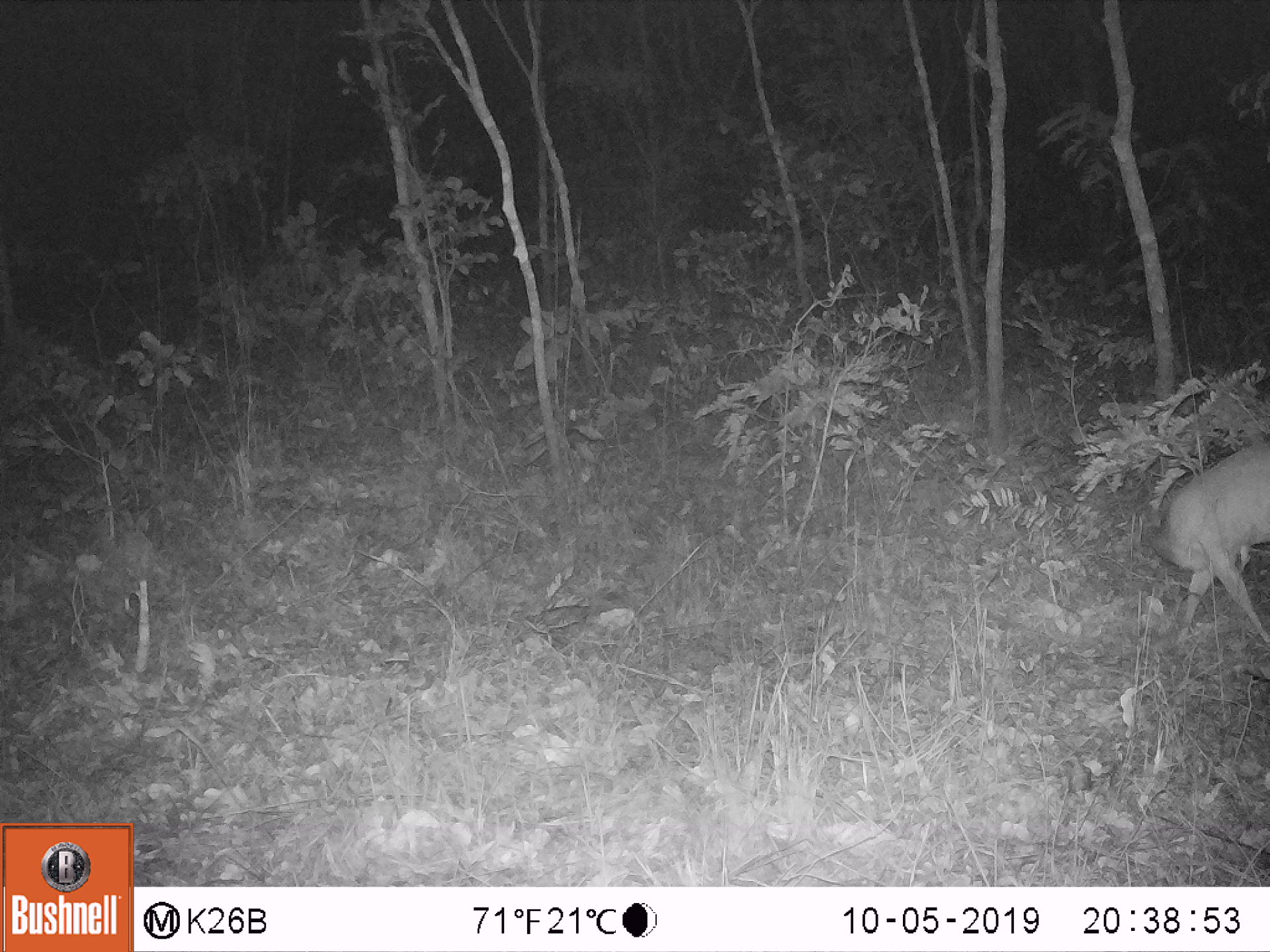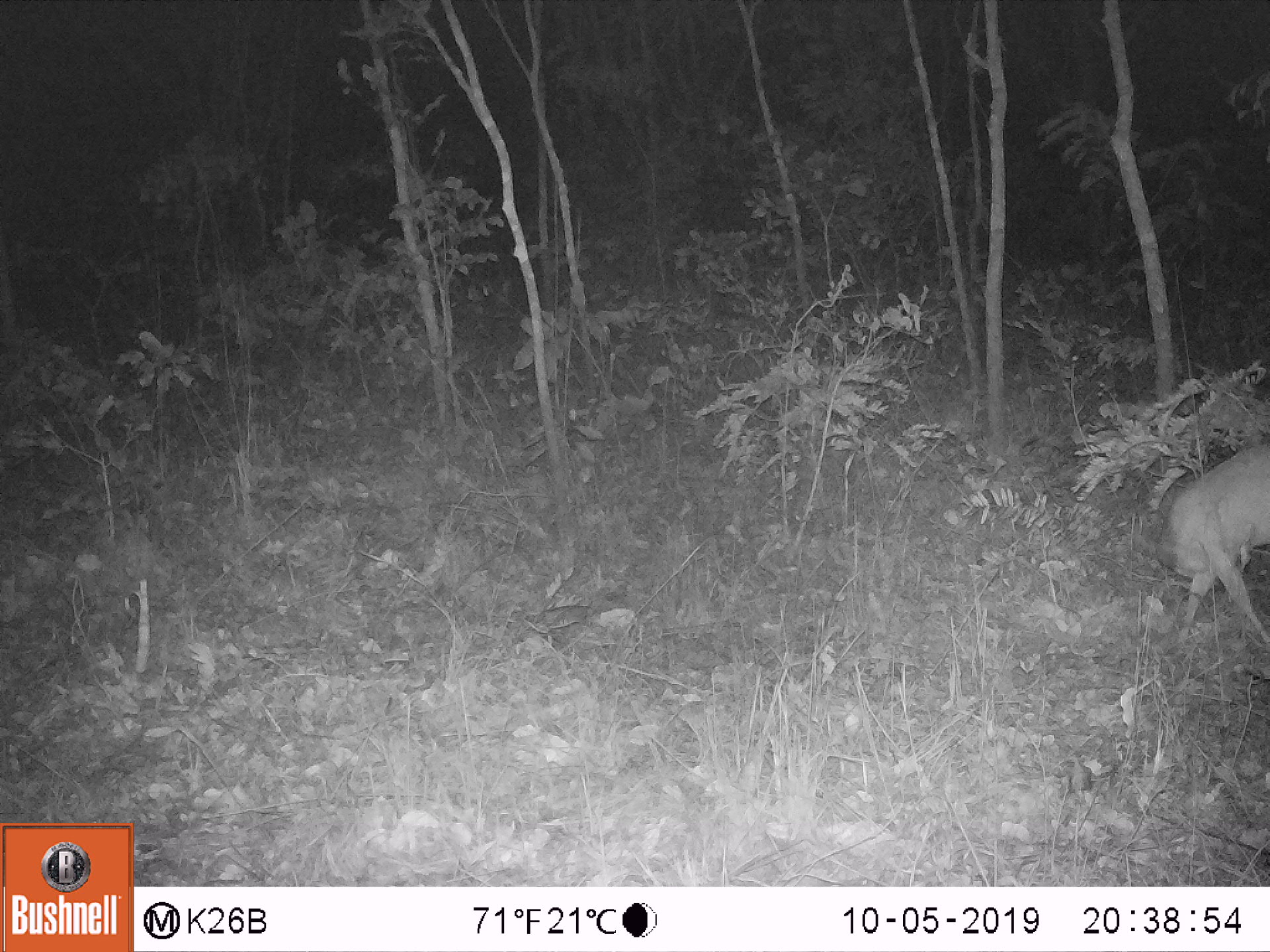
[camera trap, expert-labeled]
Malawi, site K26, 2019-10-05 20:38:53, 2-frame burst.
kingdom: Animalia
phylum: Chordata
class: Mammalia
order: Artiodactyla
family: Bovidae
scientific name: Antilopinae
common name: small antelope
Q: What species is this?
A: Small antelope (Antilopinae).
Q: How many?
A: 1.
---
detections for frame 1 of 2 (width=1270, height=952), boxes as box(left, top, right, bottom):
small antelope: box(1146, 437, 1267, 658)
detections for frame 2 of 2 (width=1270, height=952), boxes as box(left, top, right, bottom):
small antelope: box(1148, 436, 1265, 644)